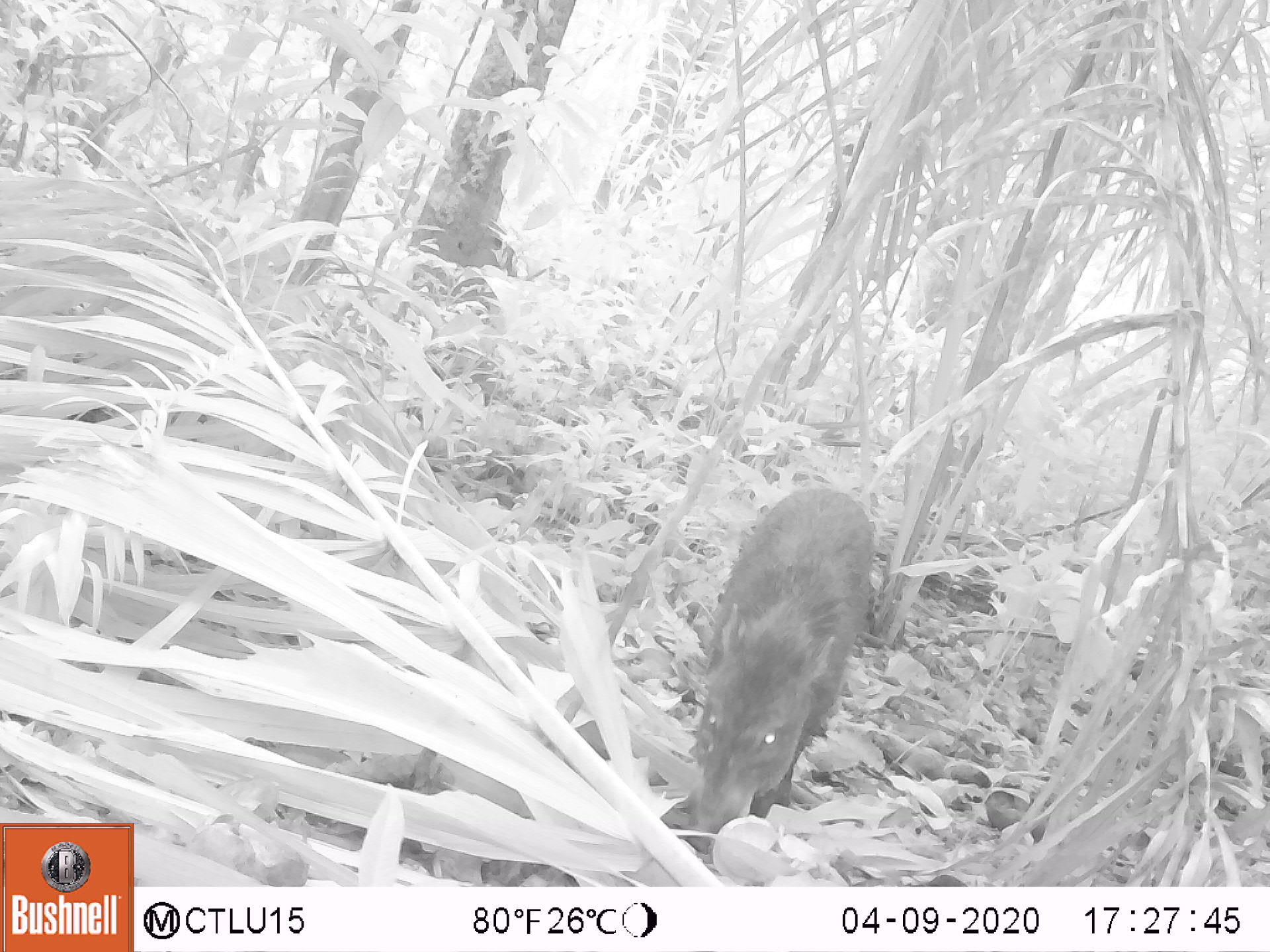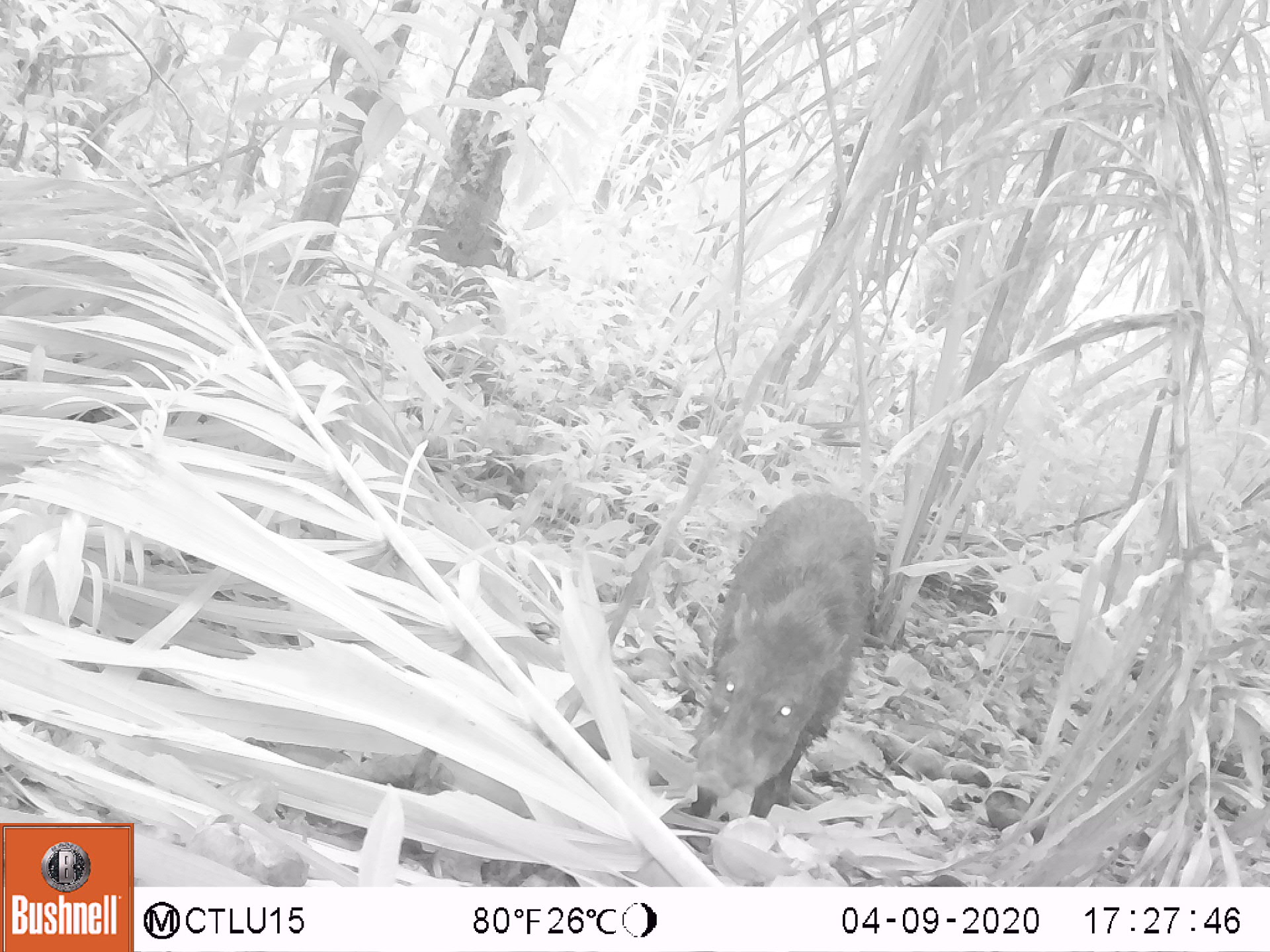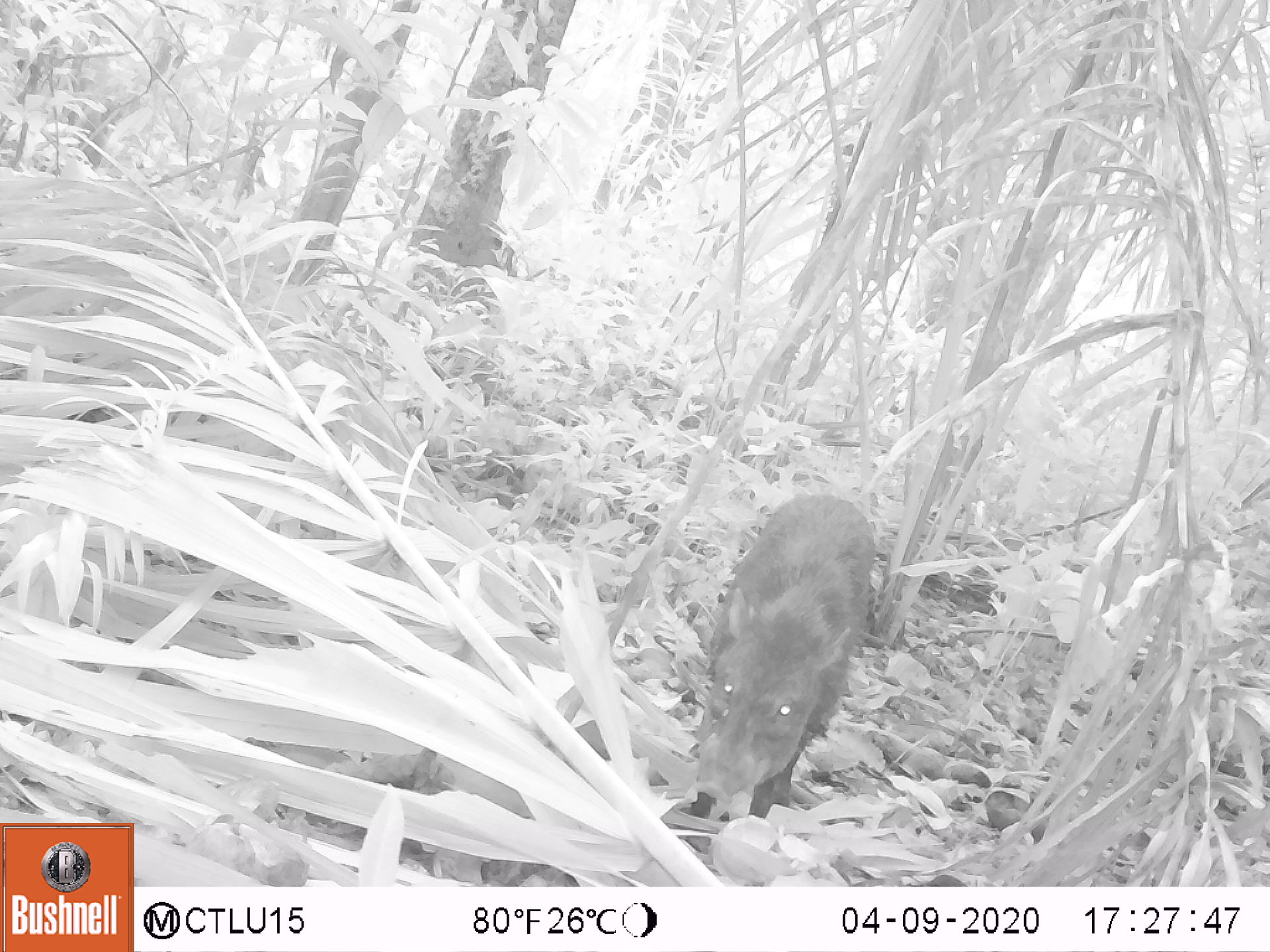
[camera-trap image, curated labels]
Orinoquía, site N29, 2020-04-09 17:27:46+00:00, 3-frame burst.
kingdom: Animalia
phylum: Chordata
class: Mammalia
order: Artiodactyla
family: Tayassuidae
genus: Pecari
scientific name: Pecari tajacu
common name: collared peccary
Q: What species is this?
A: Collared peccary (Pecari tajacu).